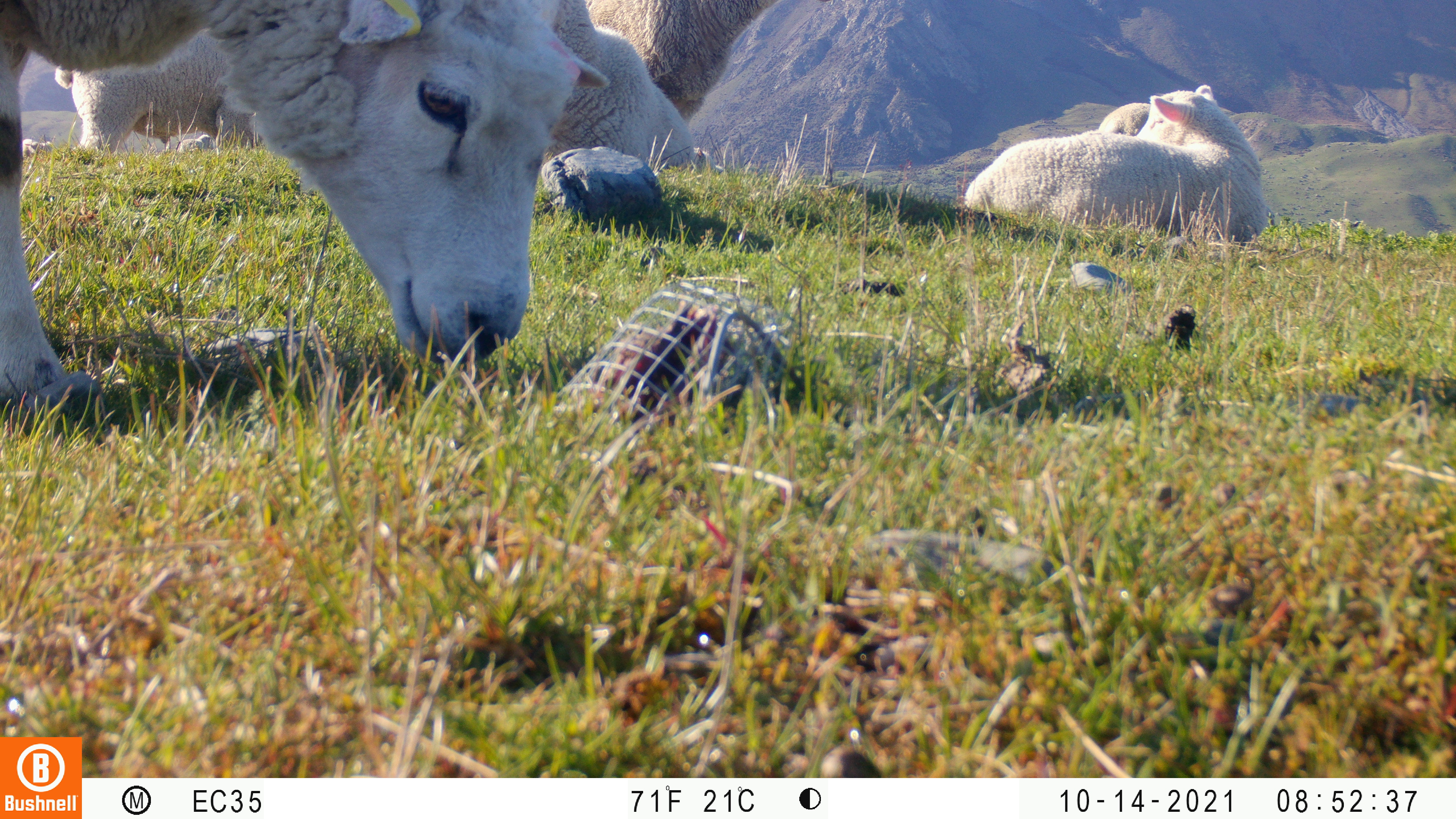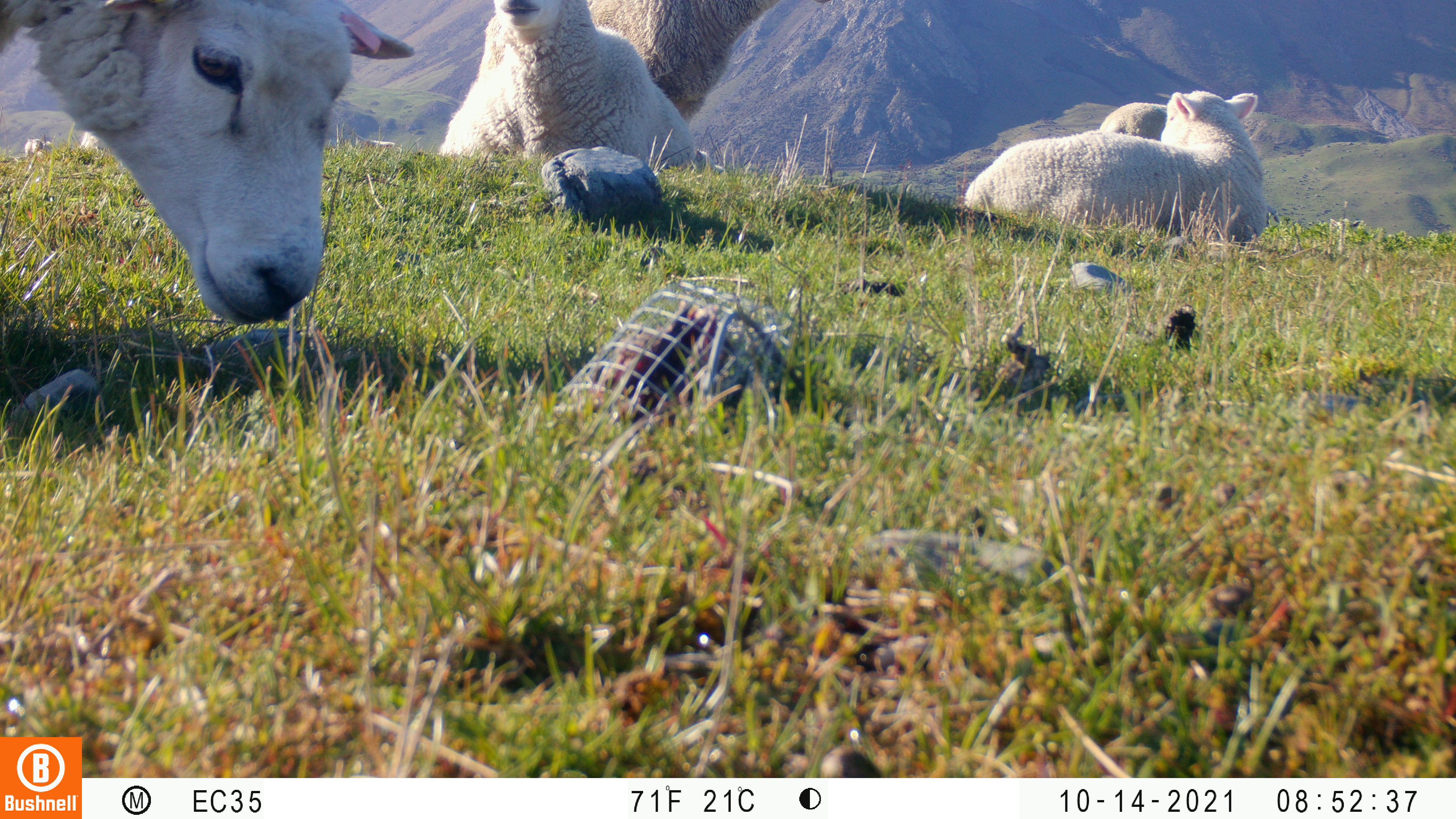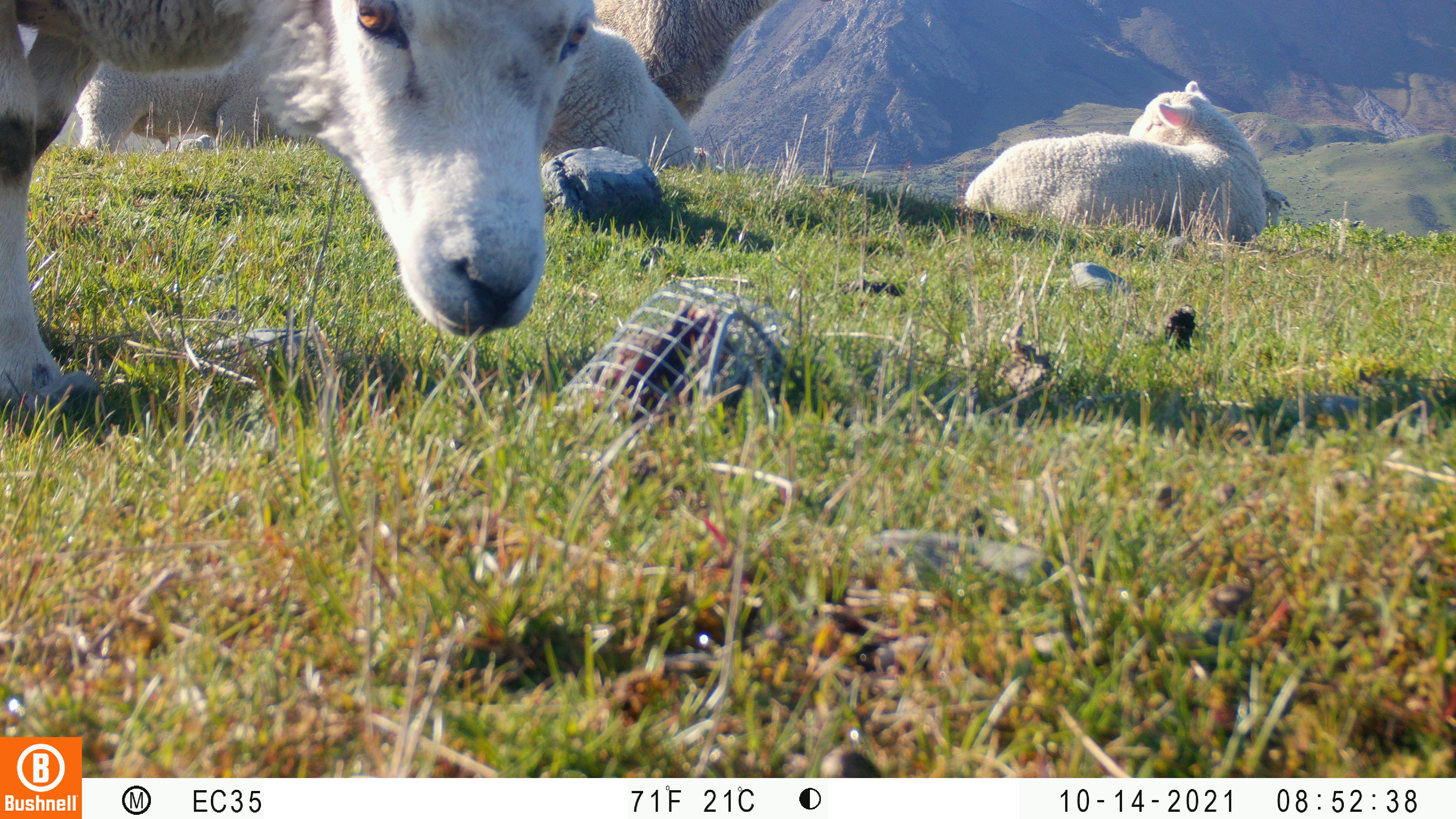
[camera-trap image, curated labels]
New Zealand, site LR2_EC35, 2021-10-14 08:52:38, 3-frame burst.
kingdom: Animalia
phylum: Chordata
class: Mammalia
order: Artiodactyla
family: Bovidae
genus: Bos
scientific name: Bos taurus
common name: domestic cow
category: cow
Cow (domestic cow) (Bos taurus).